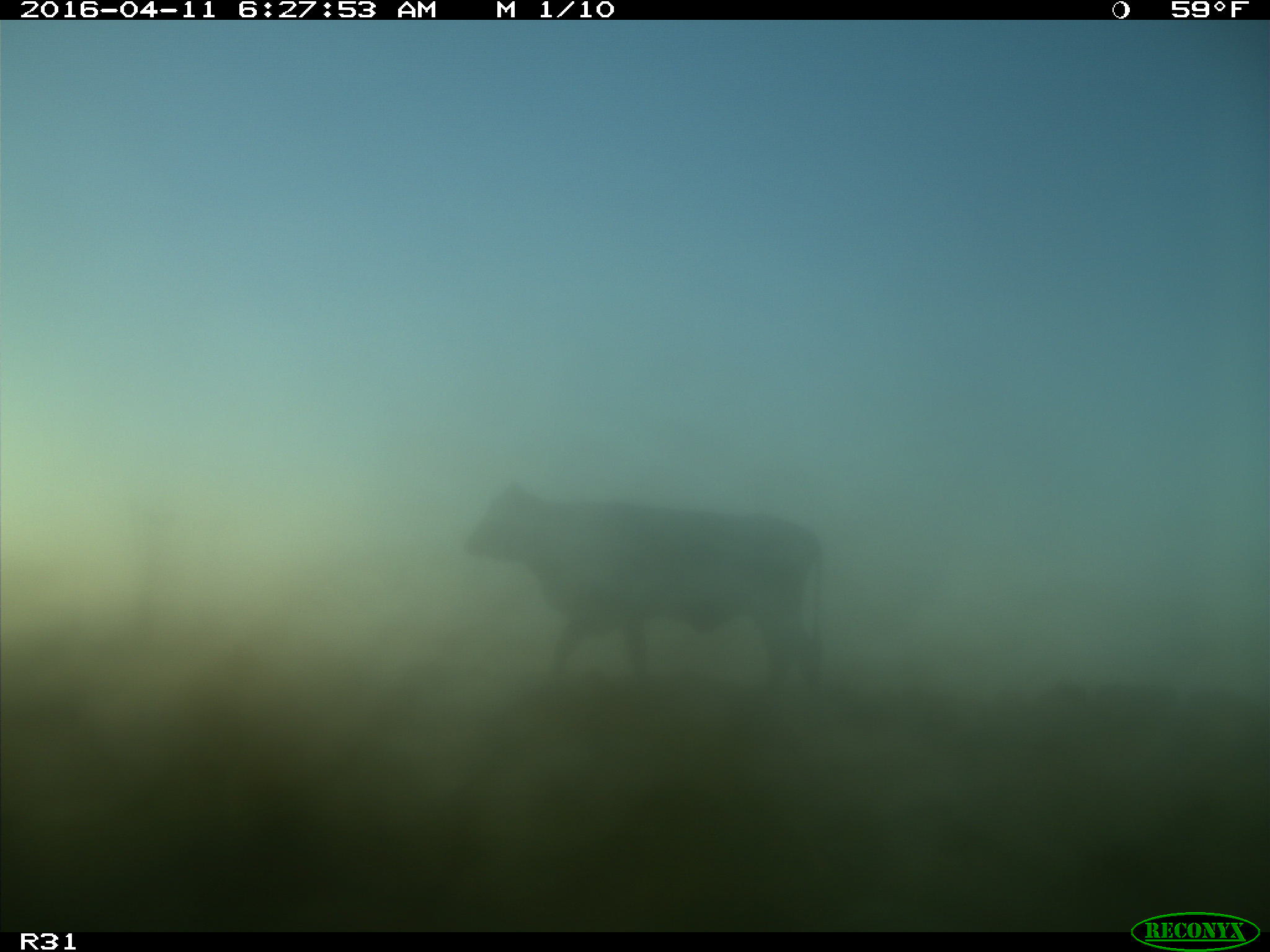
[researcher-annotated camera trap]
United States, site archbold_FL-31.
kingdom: Animalia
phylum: Chordata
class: Mammalia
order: Artiodactyla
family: Bovidae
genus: Bos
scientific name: Bos taurus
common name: domestic cow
Bos taurus (domestic cow).